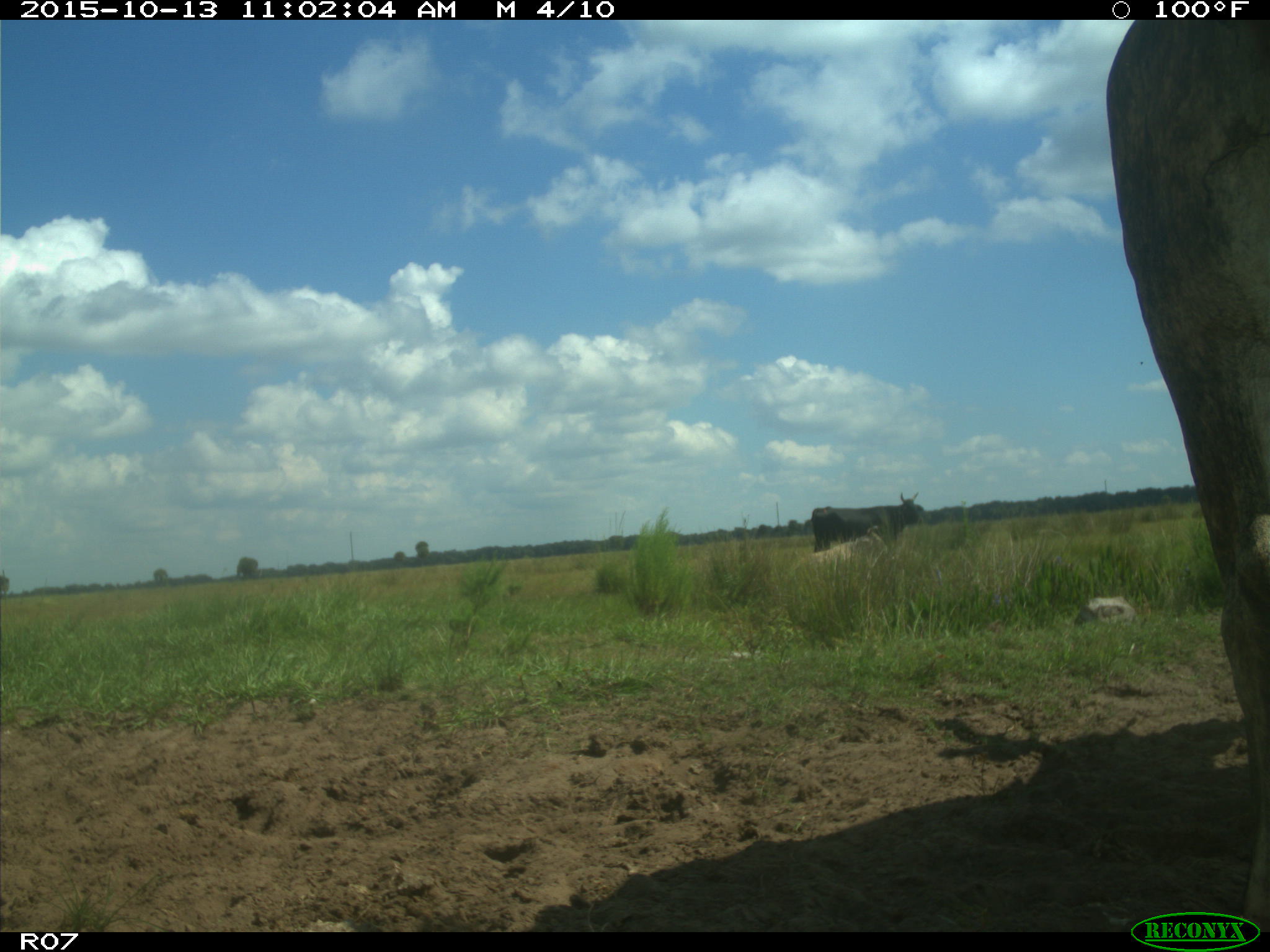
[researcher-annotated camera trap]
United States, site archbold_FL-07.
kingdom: Animalia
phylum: Chordata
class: Mammalia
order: Artiodactyla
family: Bovidae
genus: Bos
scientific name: Bos taurus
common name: domestic cow